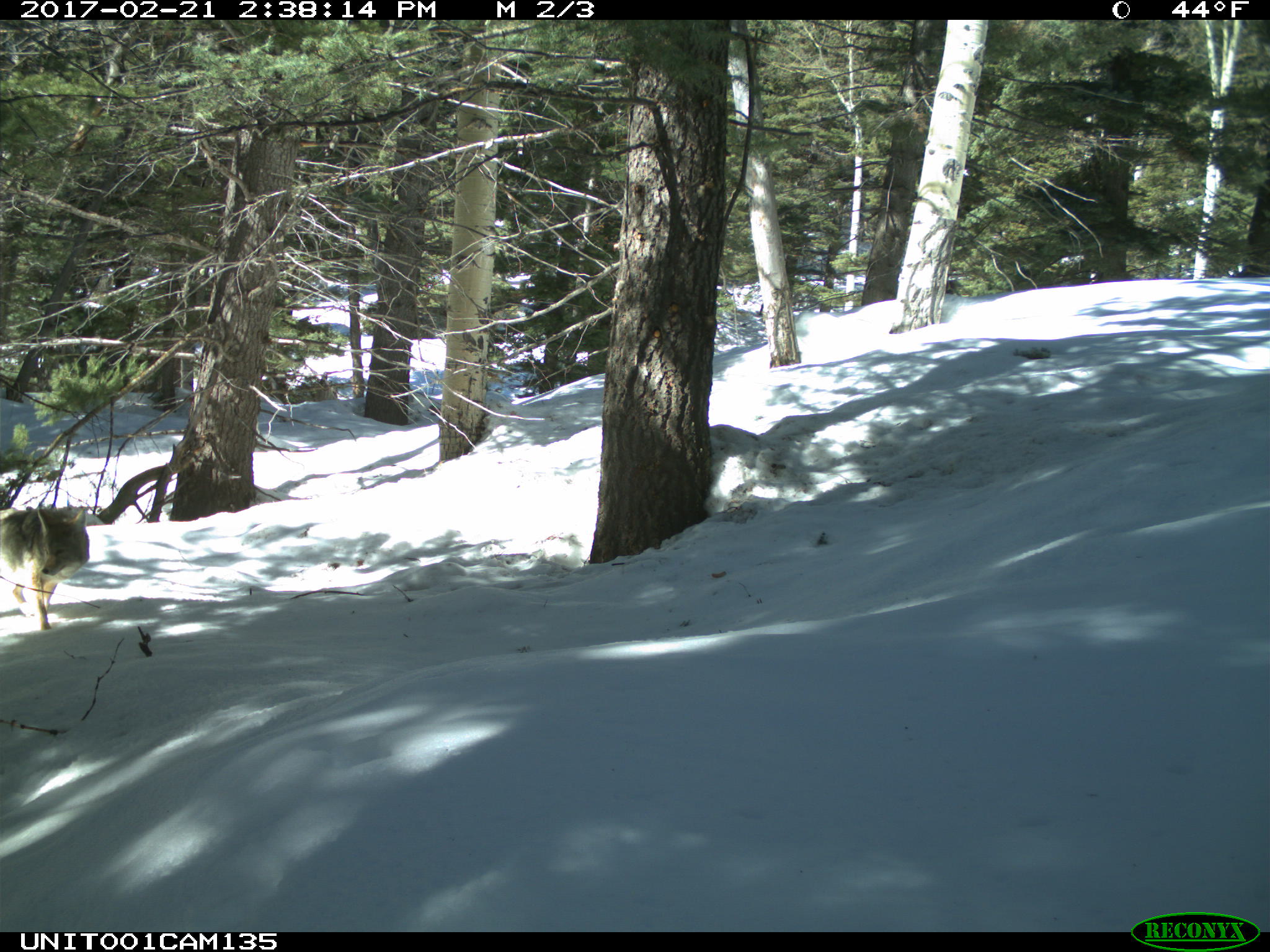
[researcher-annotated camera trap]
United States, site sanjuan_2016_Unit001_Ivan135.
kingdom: Animalia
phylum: Chordata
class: Mammalia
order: Carnivora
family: Canidae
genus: Canis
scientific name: Canis latrans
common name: coyote